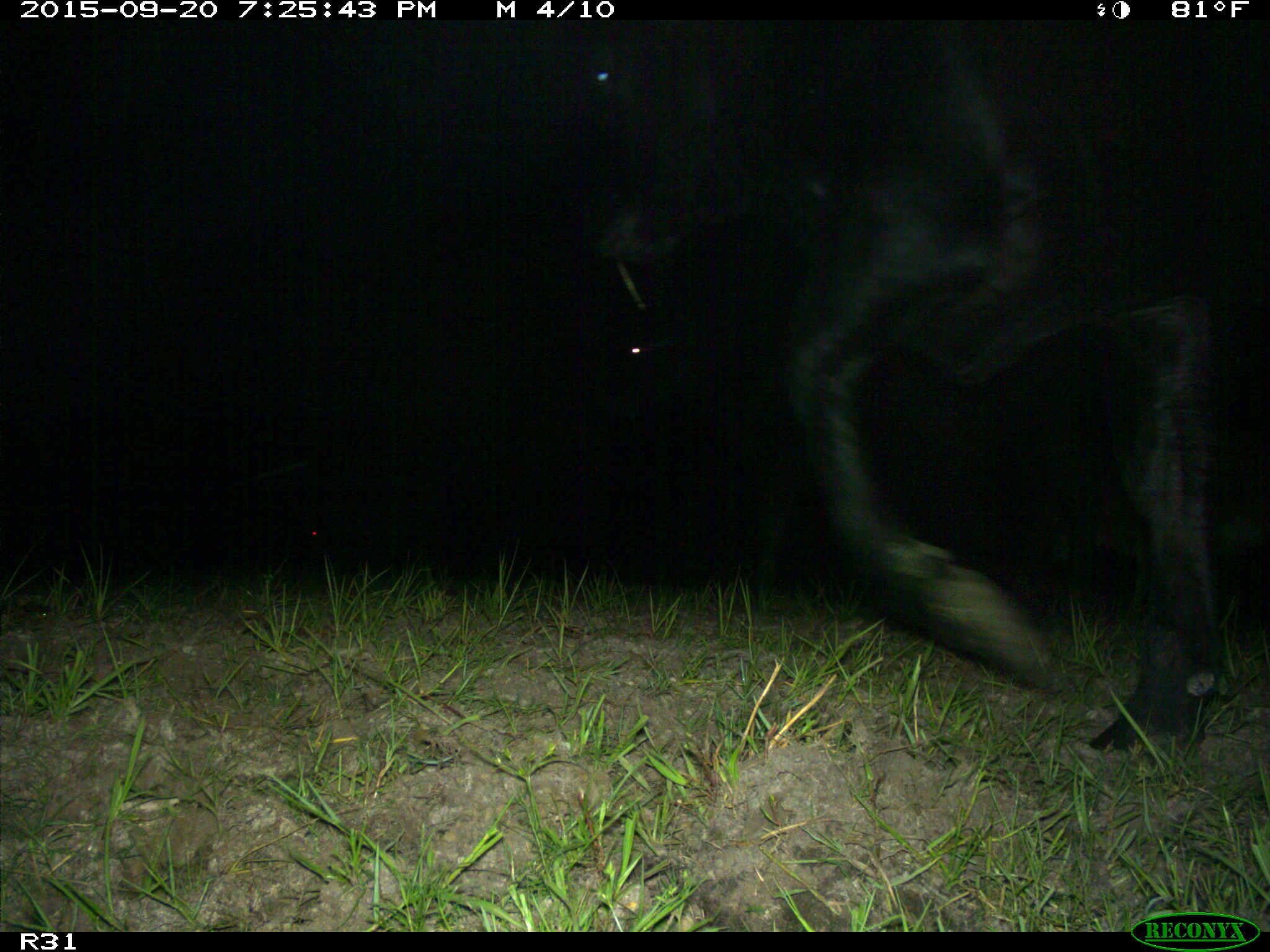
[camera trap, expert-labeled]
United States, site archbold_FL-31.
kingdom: Animalia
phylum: Chordata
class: Mammalia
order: Artiodactyla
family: Bovidae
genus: Bos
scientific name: Bos taurus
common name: domestic cow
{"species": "Bos taurus (domestic cow)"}